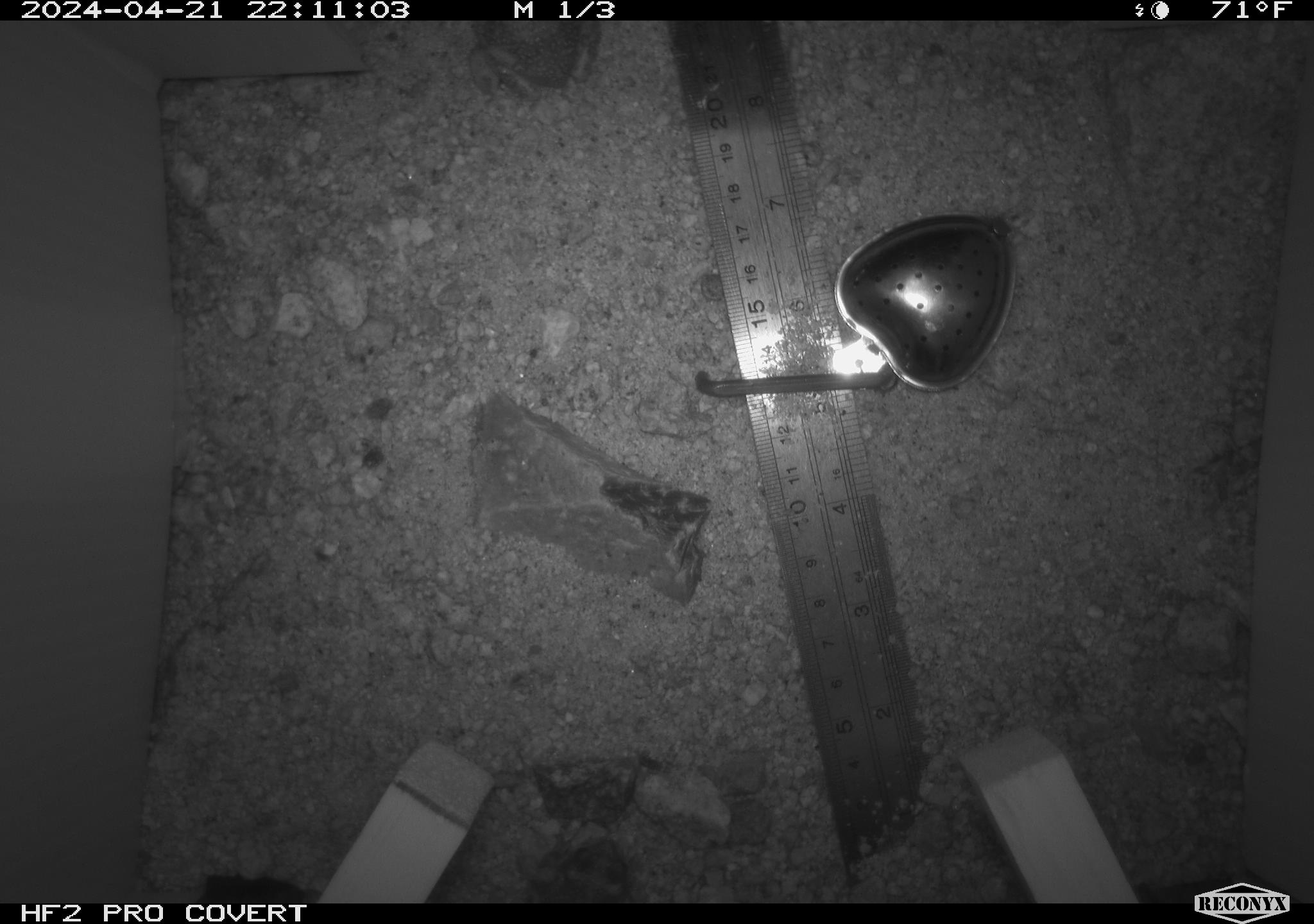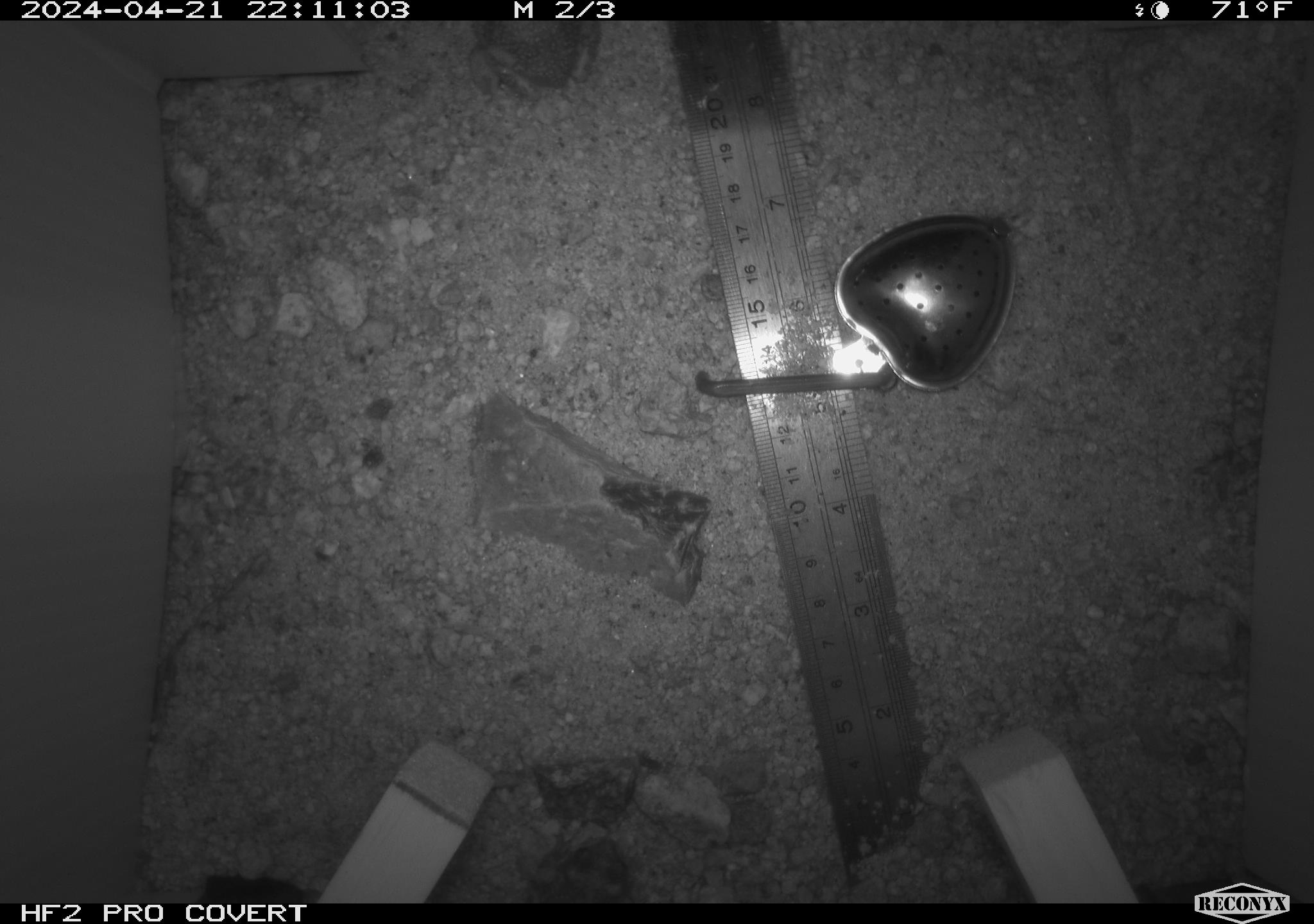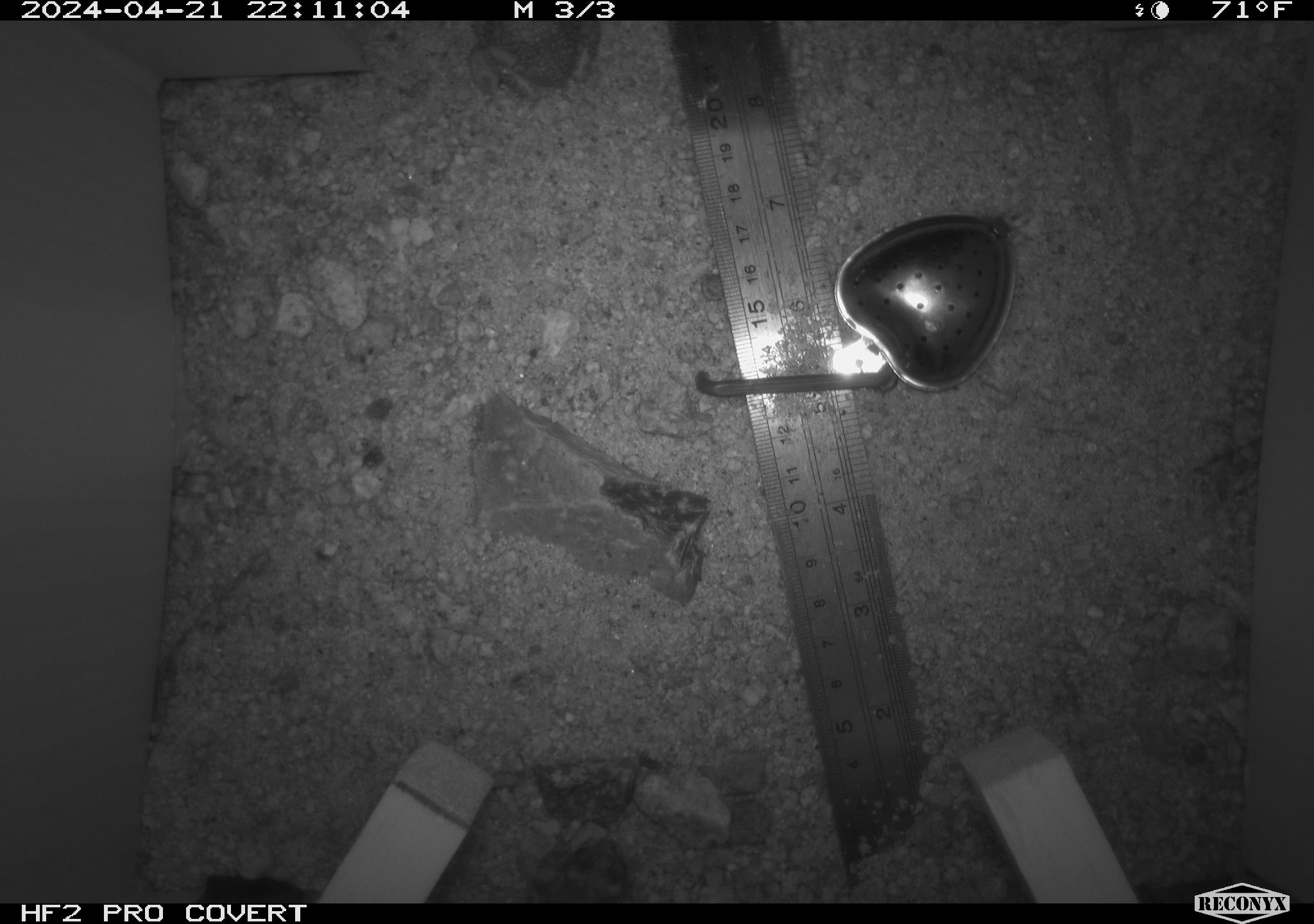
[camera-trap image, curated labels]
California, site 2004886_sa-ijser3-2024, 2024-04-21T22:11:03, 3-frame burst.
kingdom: Animalia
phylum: Chordata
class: Amphibia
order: Anura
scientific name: Anura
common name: frogs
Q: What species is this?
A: Frogs (Anura).